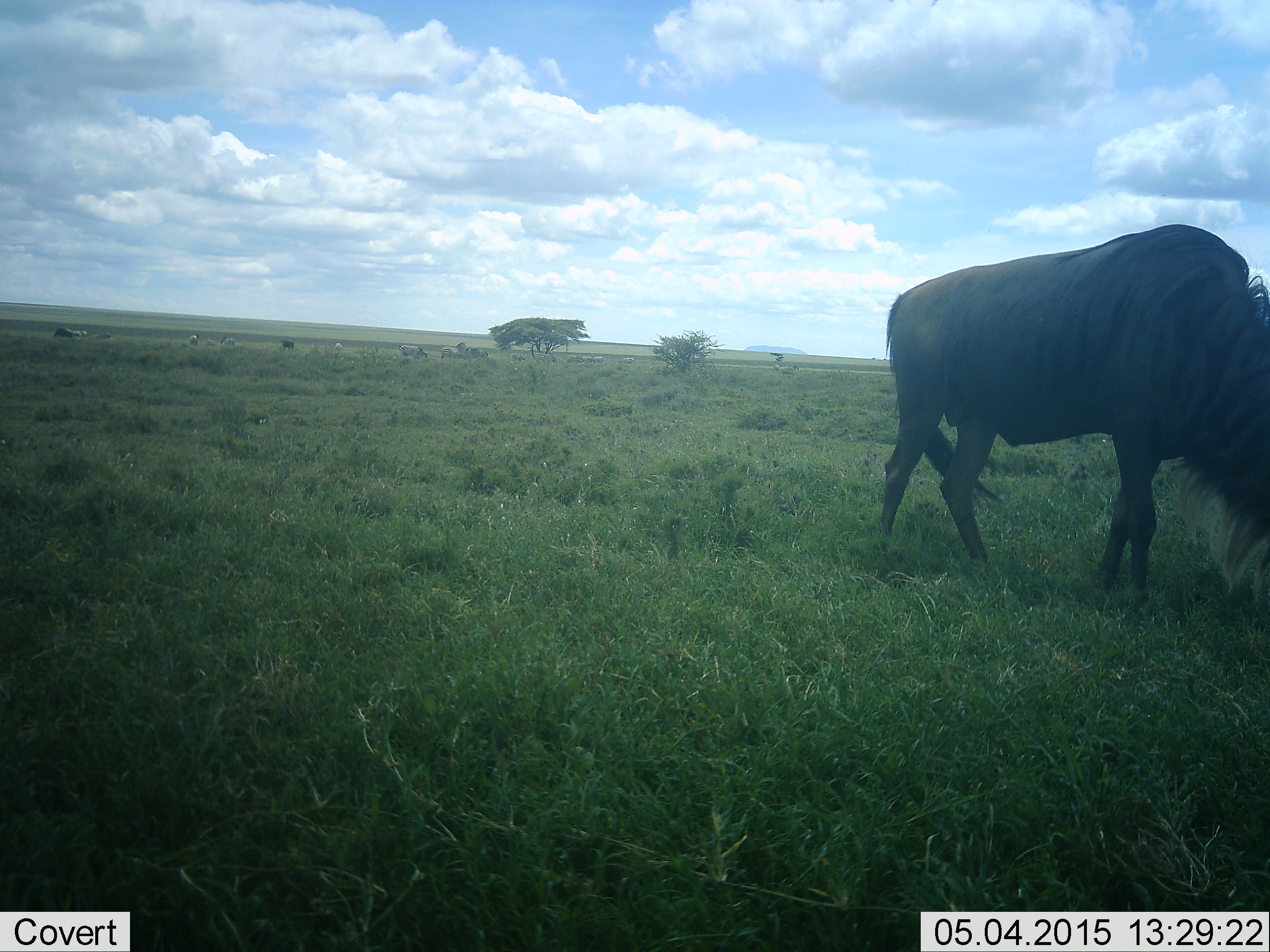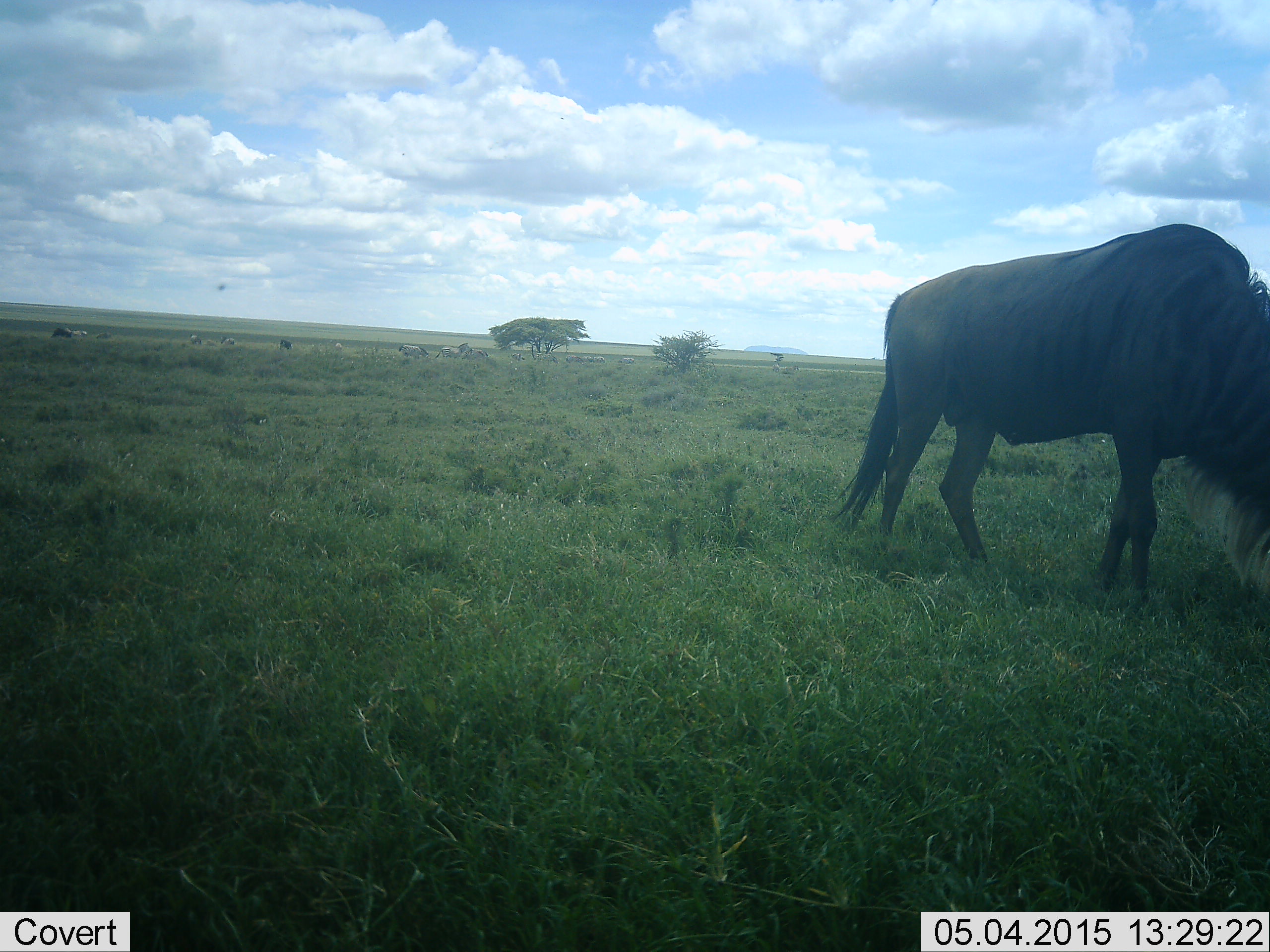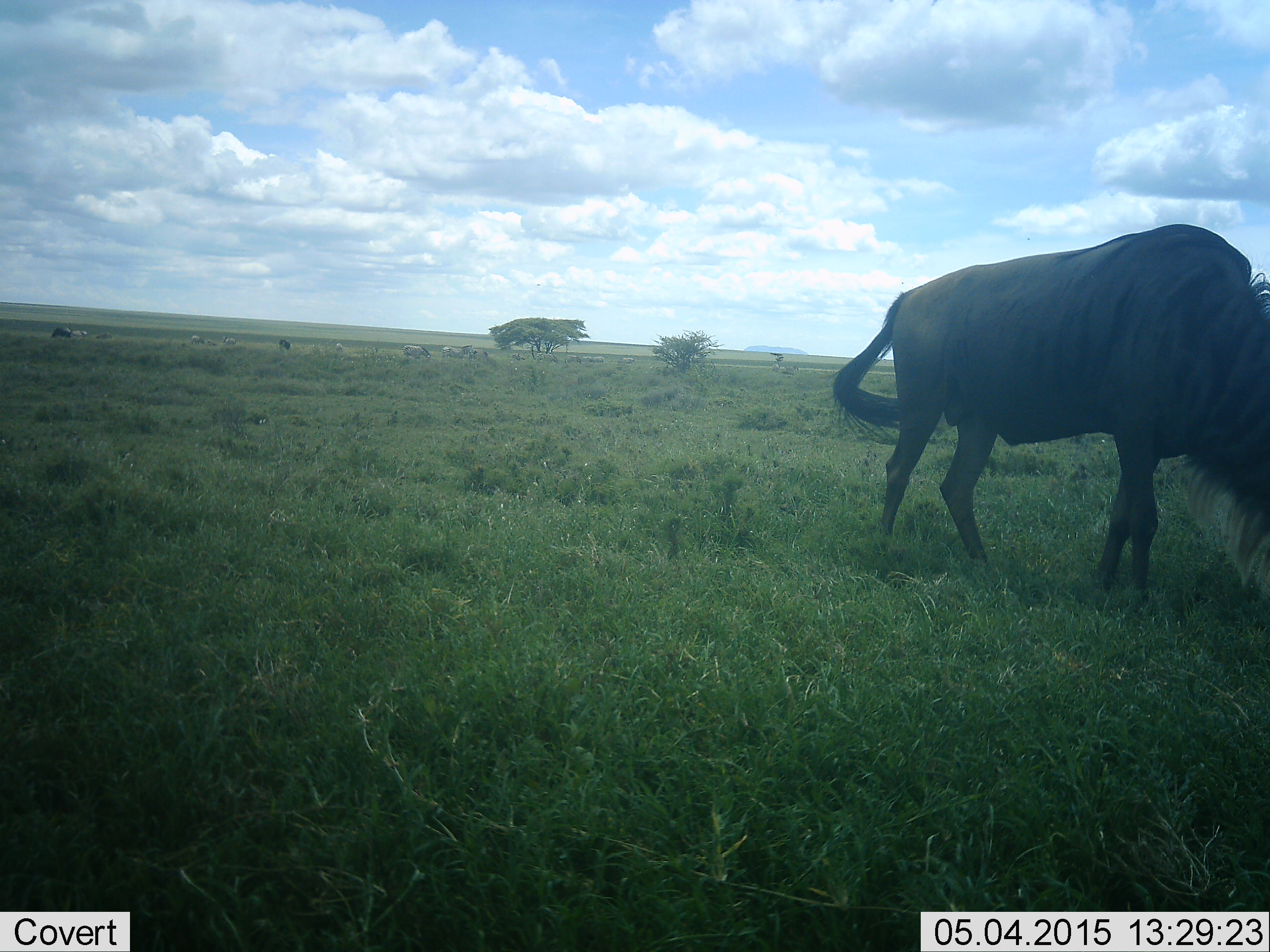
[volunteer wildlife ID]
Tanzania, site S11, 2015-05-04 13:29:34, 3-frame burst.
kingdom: Animalia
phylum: Chordata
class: Mammalia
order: Artiodactyla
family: Bovidae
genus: Connochaetes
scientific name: Connochaetes taurinus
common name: blue wildebeest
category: wildebeest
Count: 3.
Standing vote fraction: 23%.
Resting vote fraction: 0%.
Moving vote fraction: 15%.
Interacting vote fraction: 0%.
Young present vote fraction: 0%.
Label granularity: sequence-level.